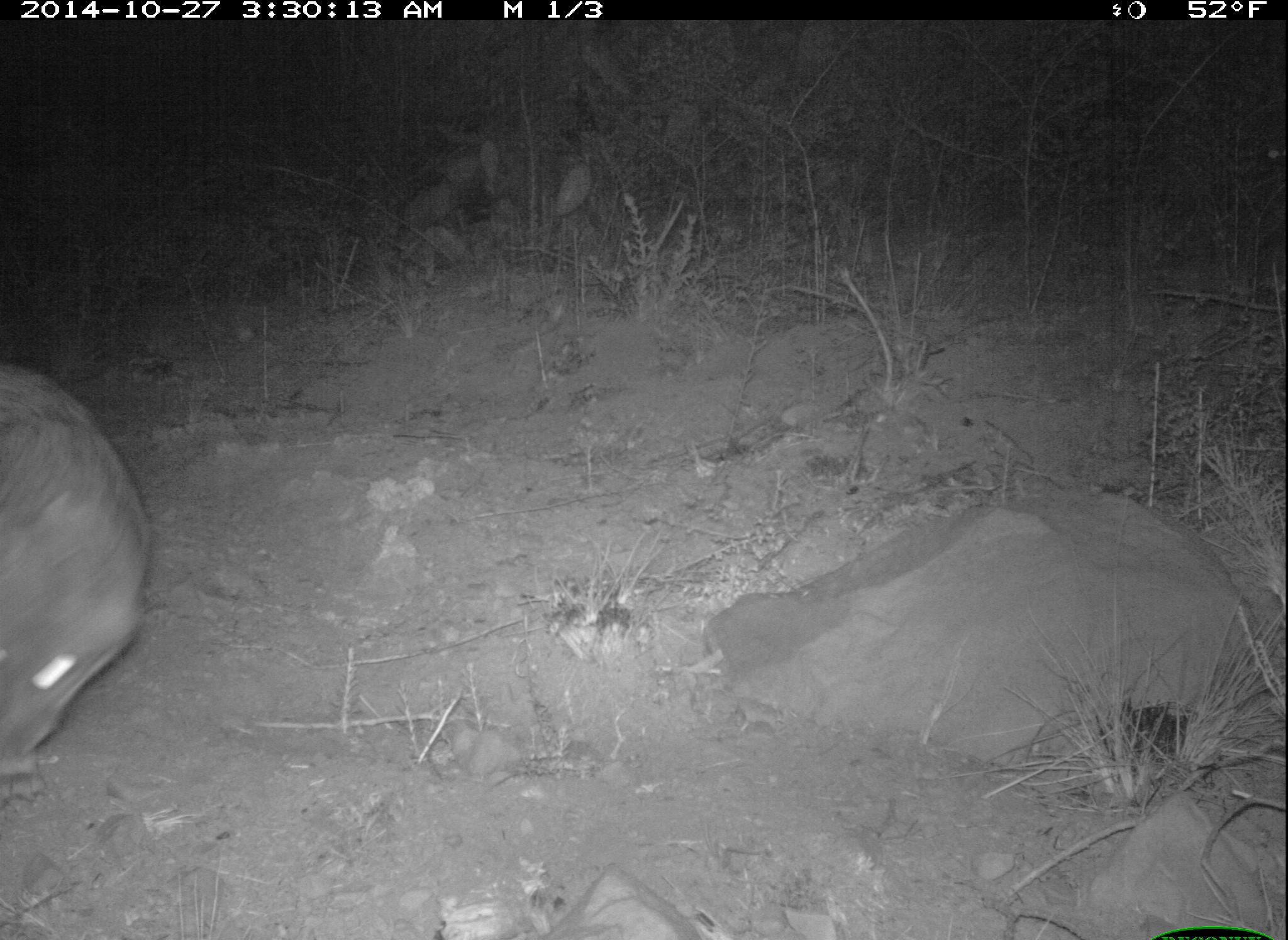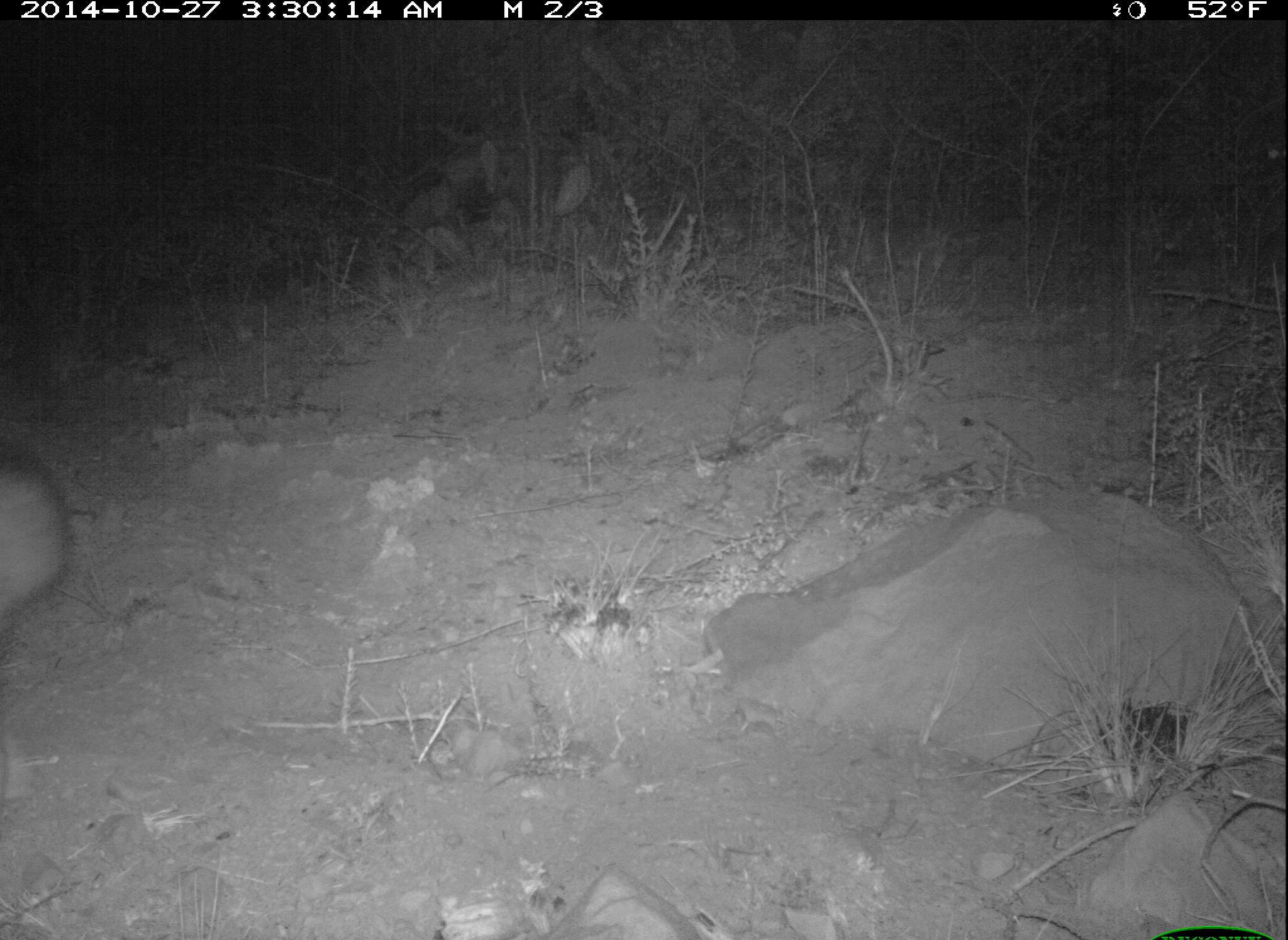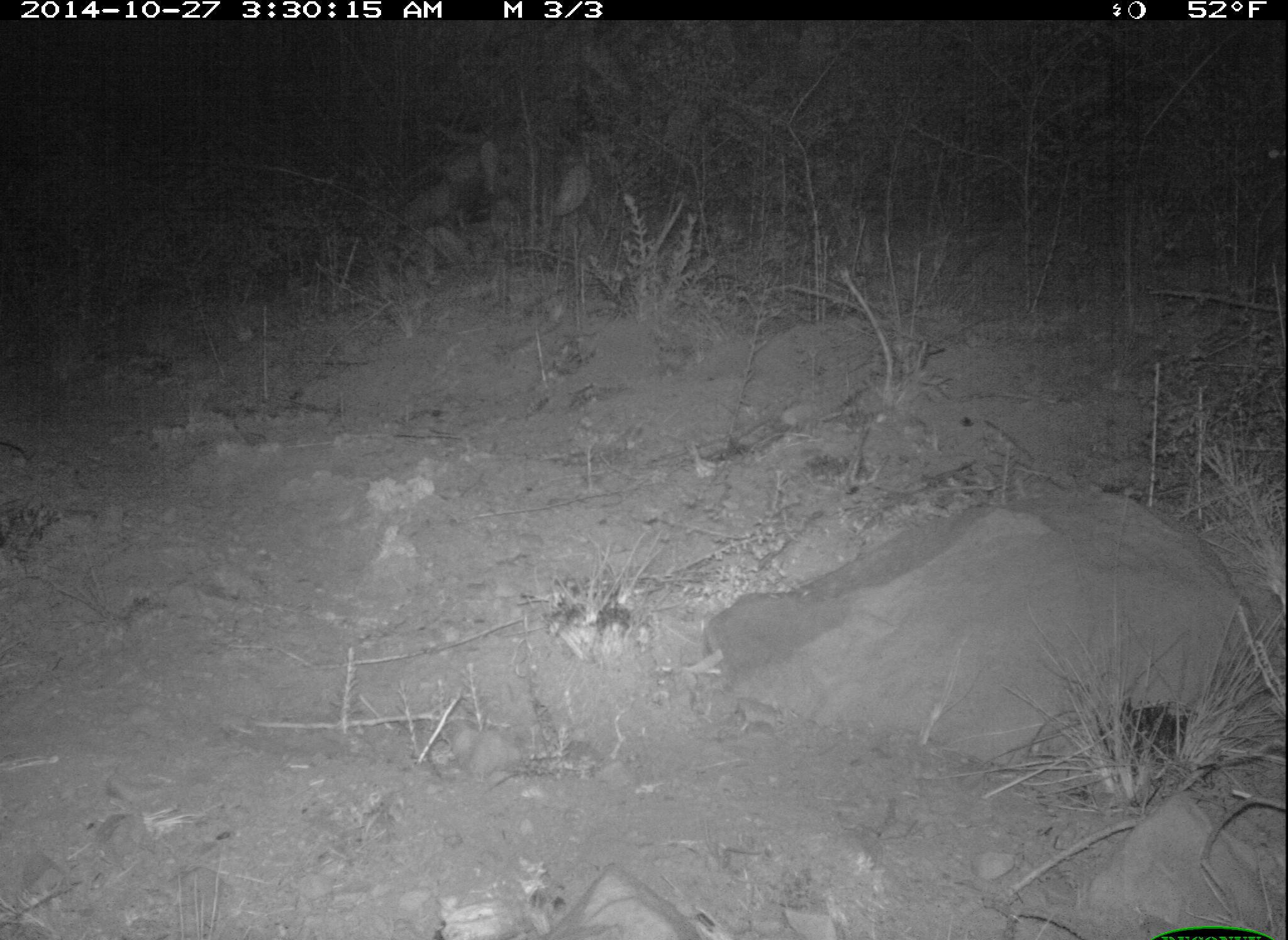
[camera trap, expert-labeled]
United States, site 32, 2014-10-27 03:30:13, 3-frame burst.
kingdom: Animalia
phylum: Chordata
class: Mammalia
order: Carnivora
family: Canidae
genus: Canis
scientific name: Canis latrans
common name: coyote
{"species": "coyote (Canis latrans)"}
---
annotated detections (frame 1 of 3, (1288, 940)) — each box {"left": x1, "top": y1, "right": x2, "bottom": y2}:
coyote: {"left": 0, "top": 346, "right": 151, "bottom": 789}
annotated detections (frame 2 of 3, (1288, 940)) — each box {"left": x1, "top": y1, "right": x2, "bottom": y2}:
coyote: {"left": 0, "top": 423, "right": 65, "bottom": 638}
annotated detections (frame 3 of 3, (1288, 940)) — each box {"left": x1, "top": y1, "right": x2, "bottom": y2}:
coyote: {"left": 0, "top": 407, "right": 39, "bottom": 481}